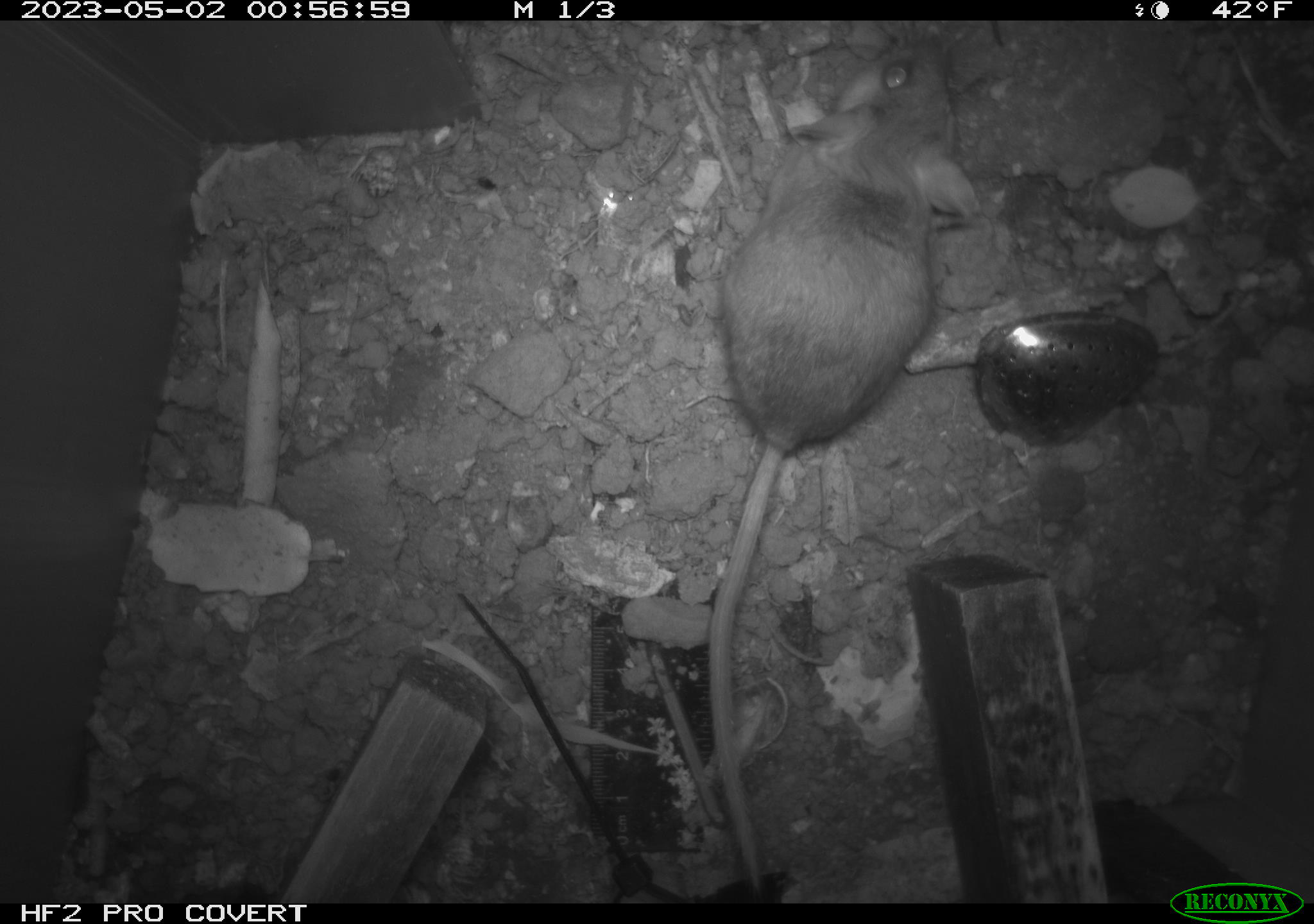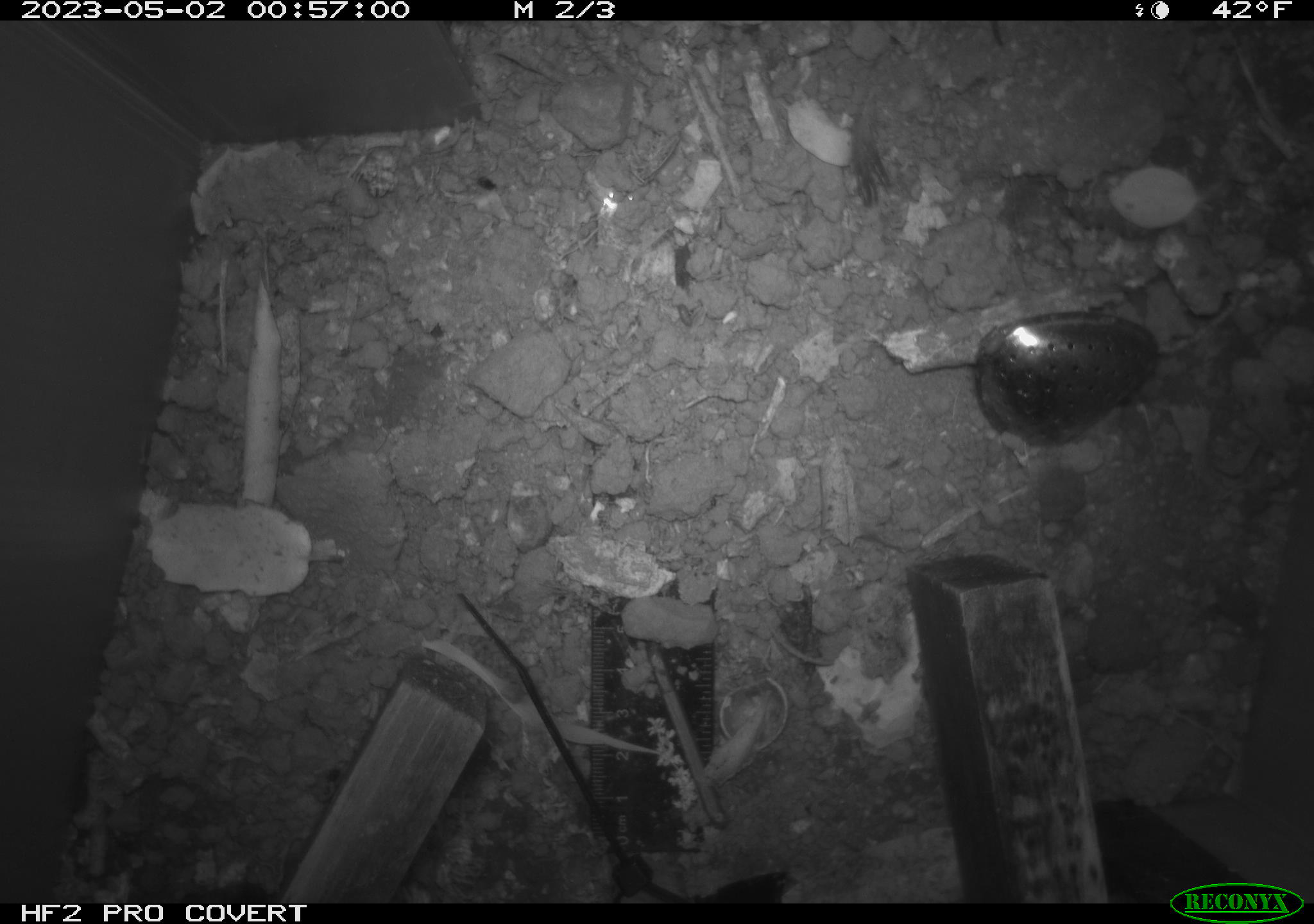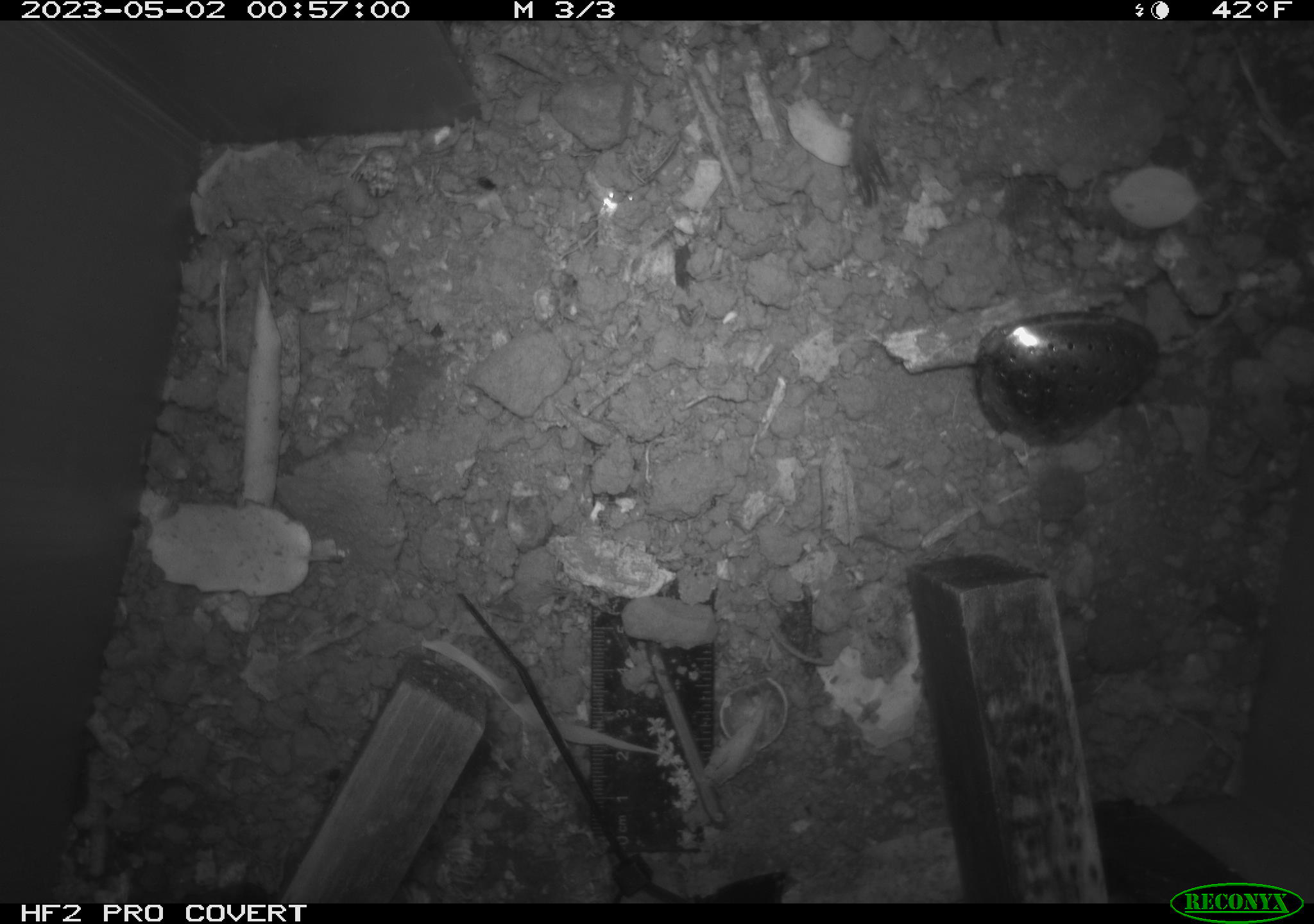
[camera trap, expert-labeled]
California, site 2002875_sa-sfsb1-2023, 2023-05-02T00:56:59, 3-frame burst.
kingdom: Animalia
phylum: Chordata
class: Mammalia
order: Rodentia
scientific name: Rodentia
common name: mouse species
Mouse species (Rodentia).